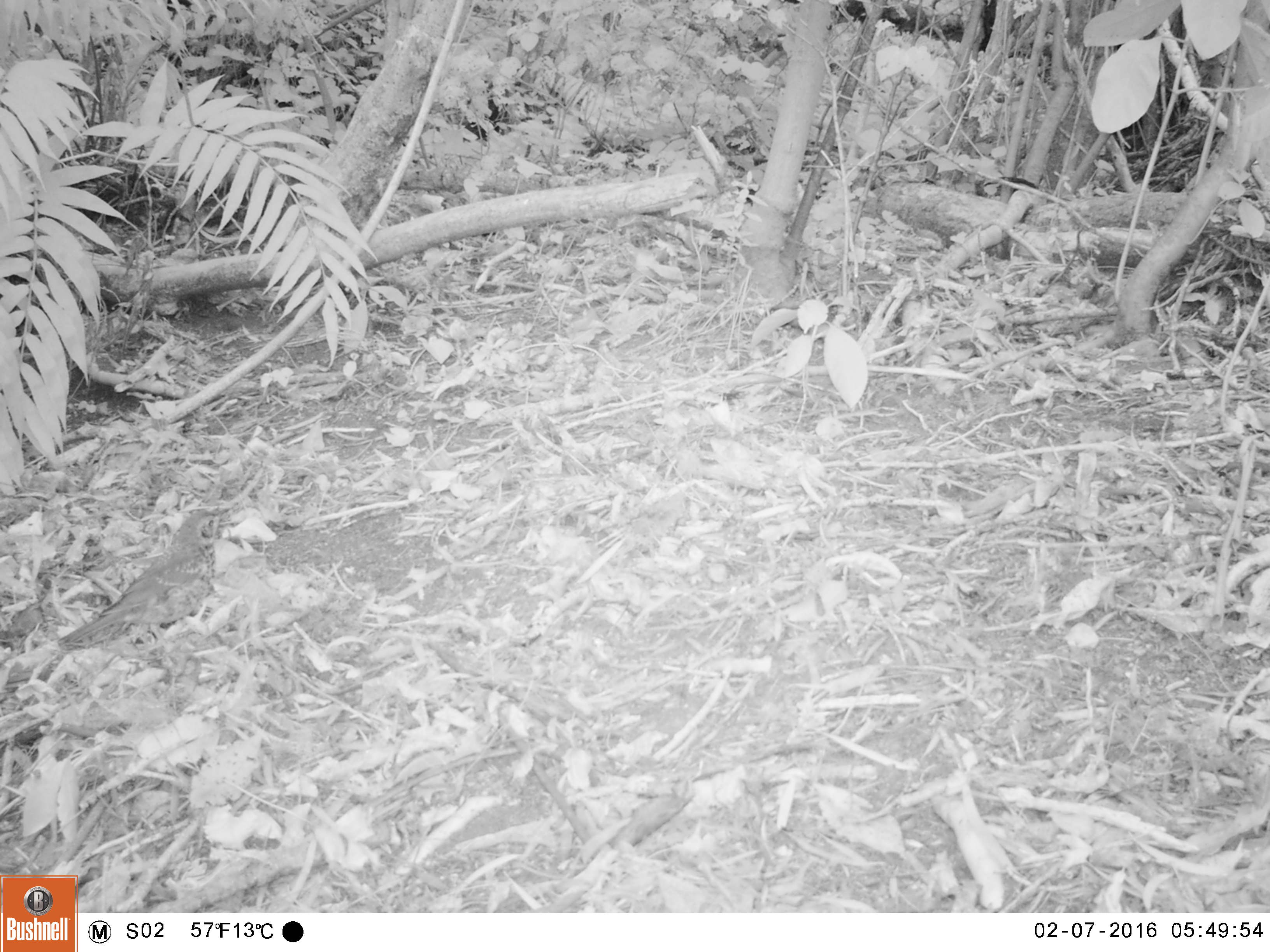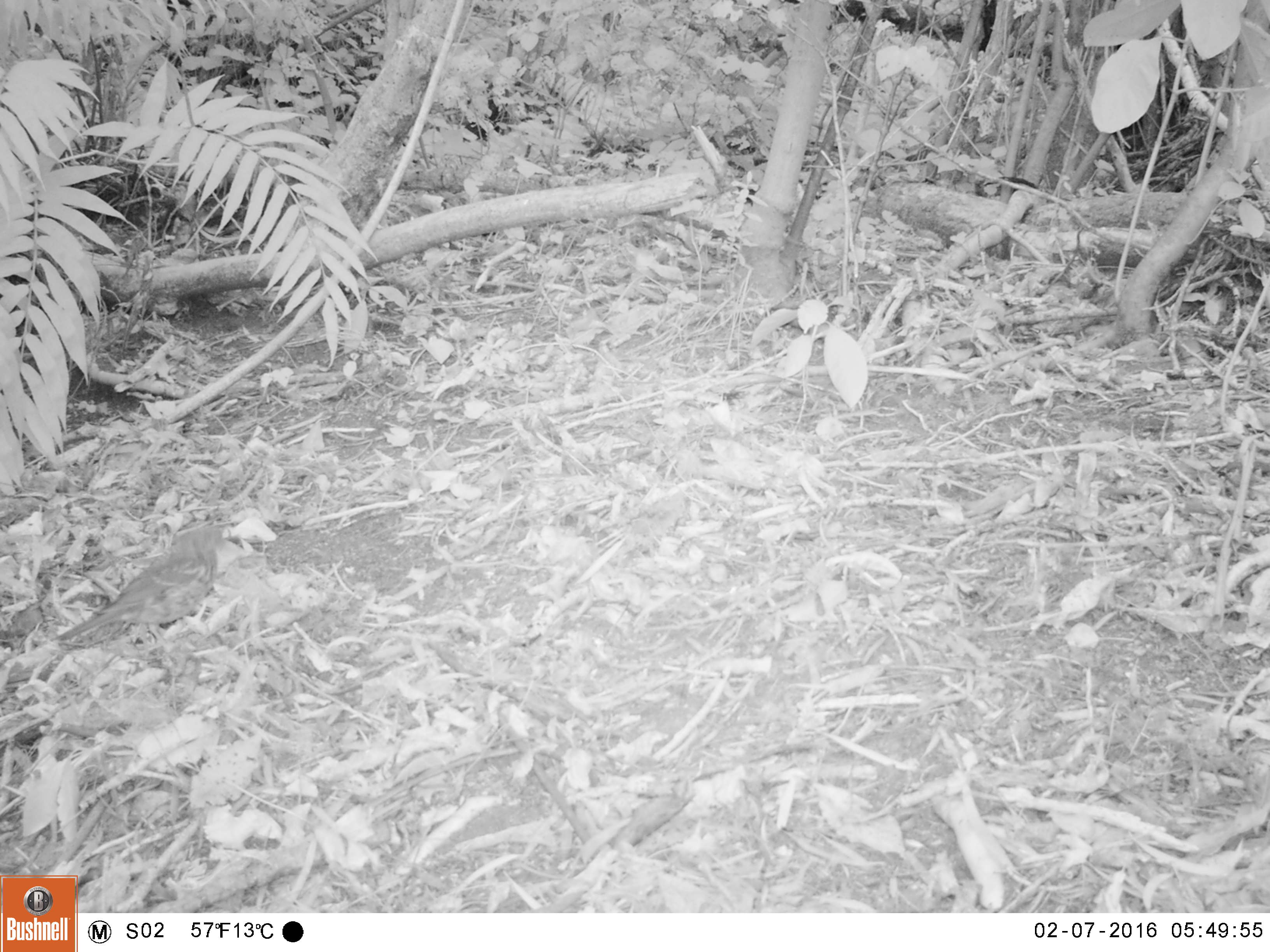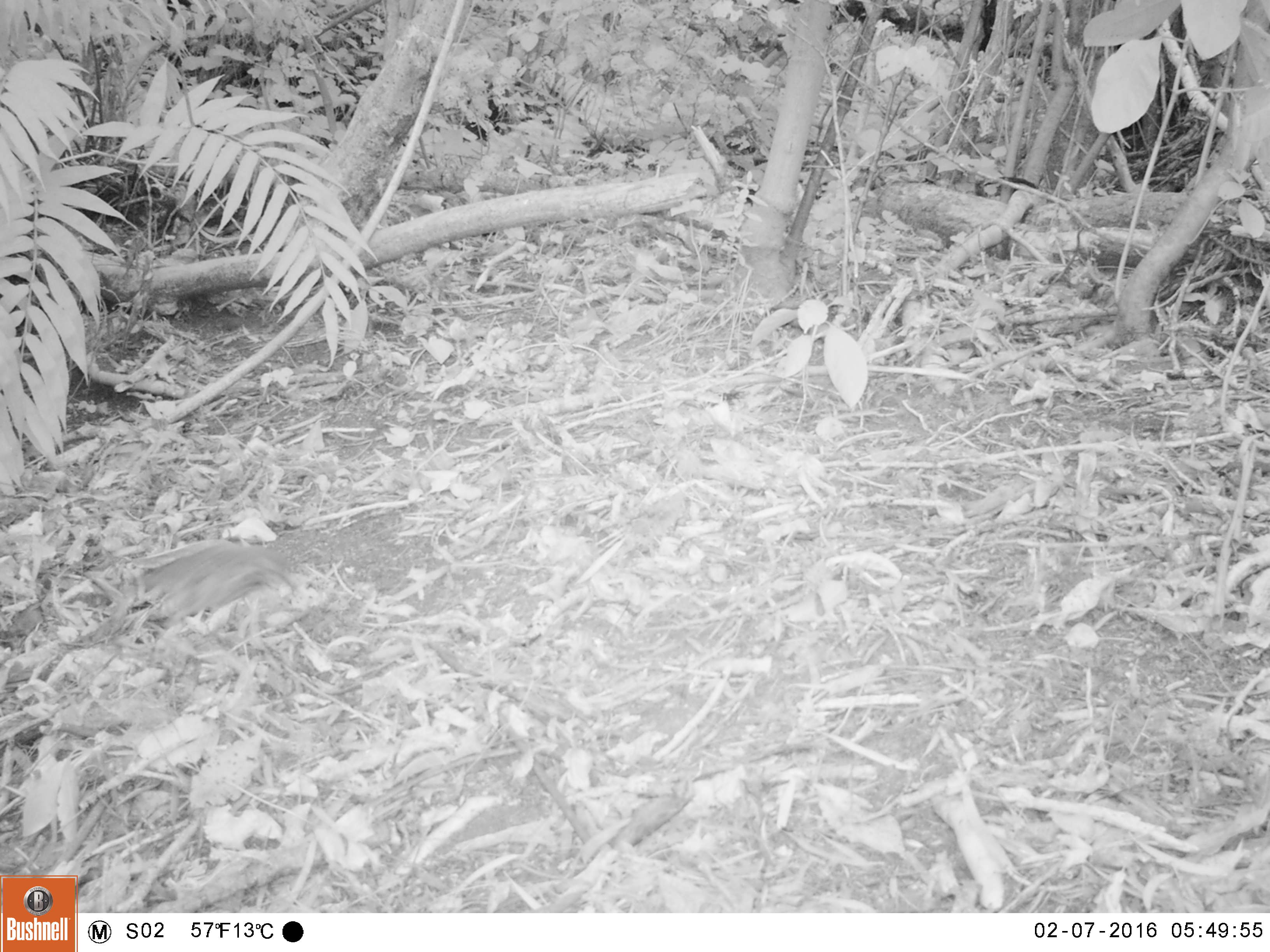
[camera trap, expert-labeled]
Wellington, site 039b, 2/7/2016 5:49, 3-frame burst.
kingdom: Animalia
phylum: Chordata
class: Aves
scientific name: Aves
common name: bird